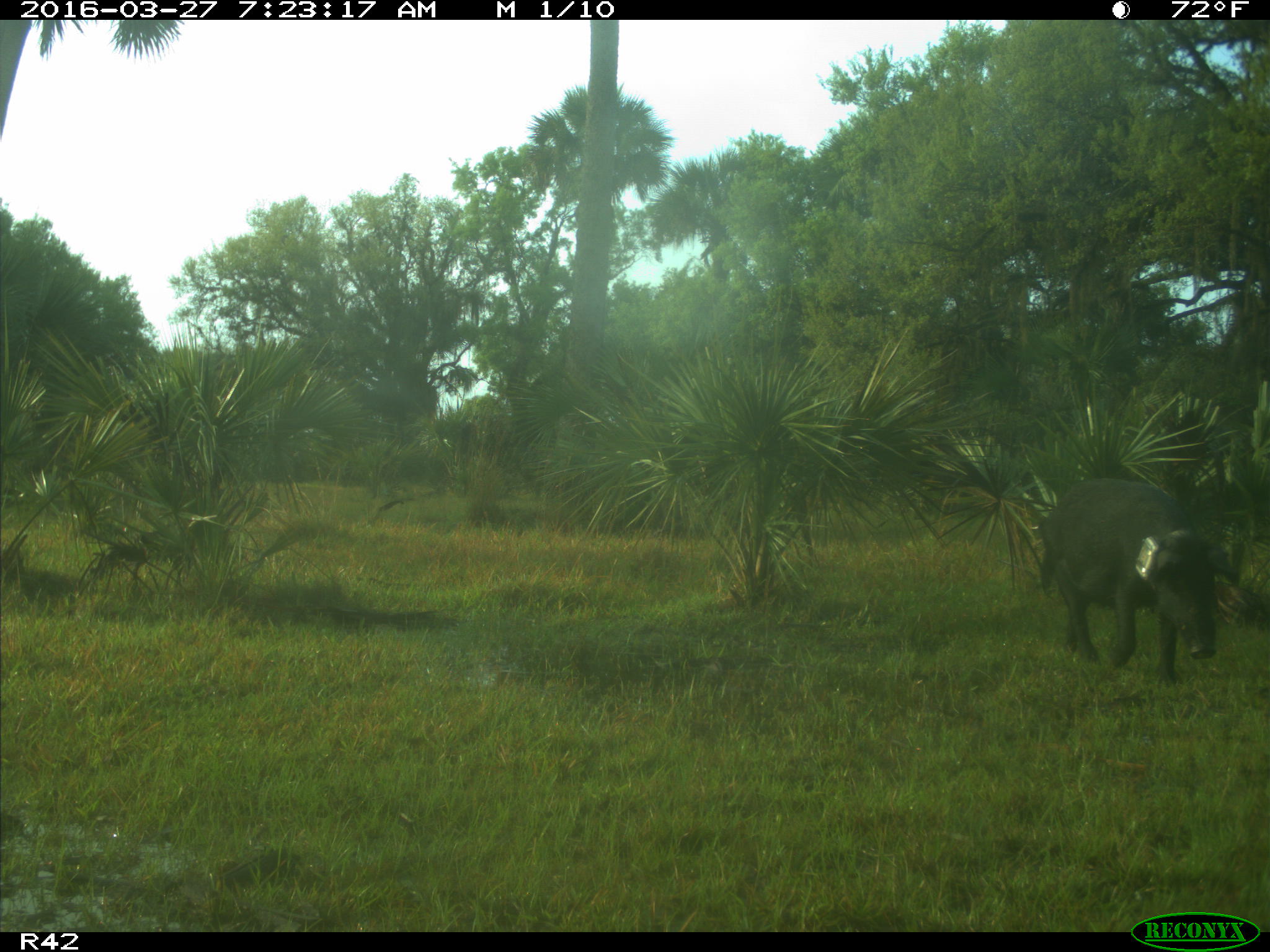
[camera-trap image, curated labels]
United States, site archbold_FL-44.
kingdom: Animalia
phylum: Chordata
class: Mammalia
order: Artiodactyla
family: Suidae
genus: Sus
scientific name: Sus scrofa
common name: wild boar